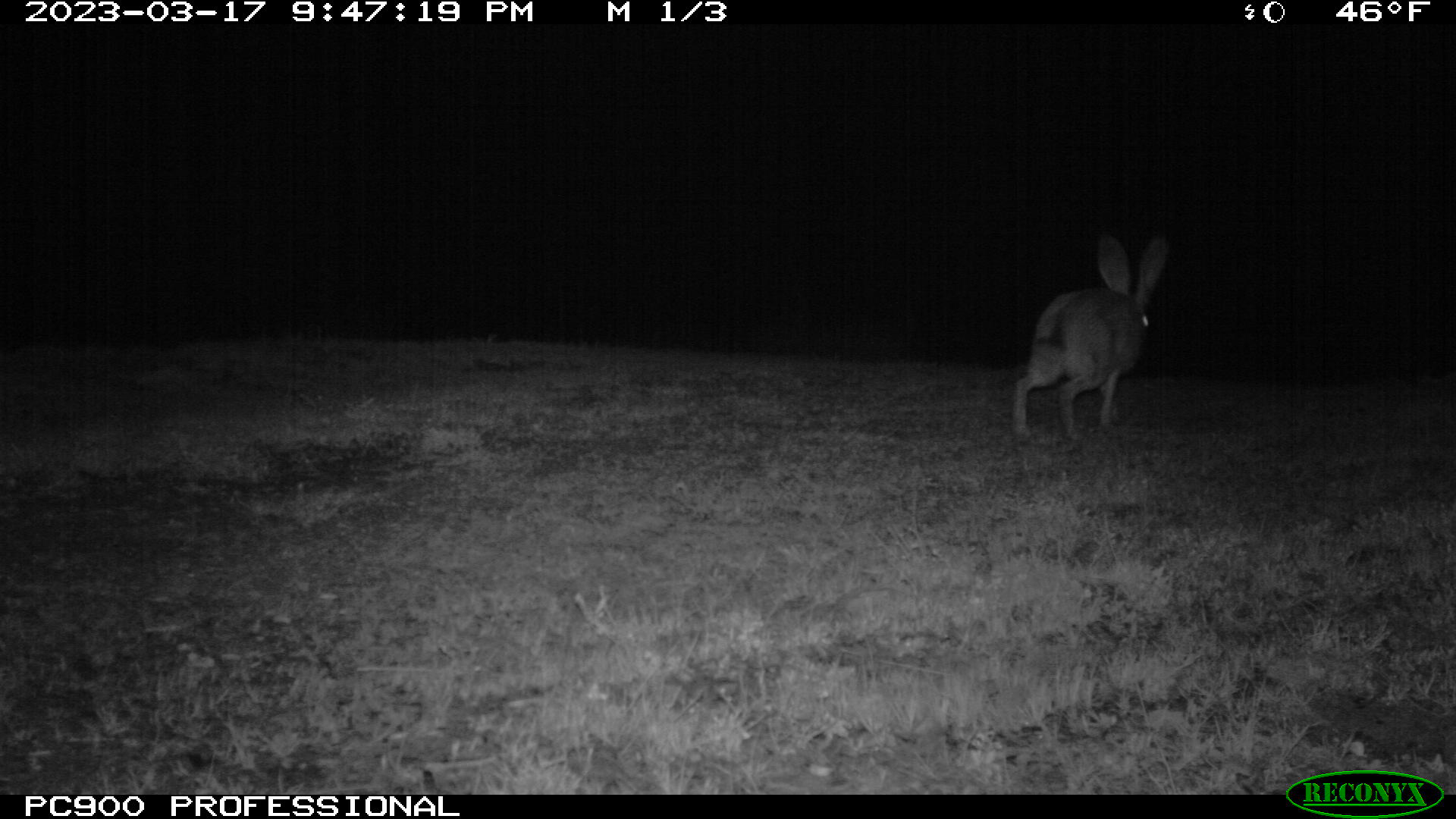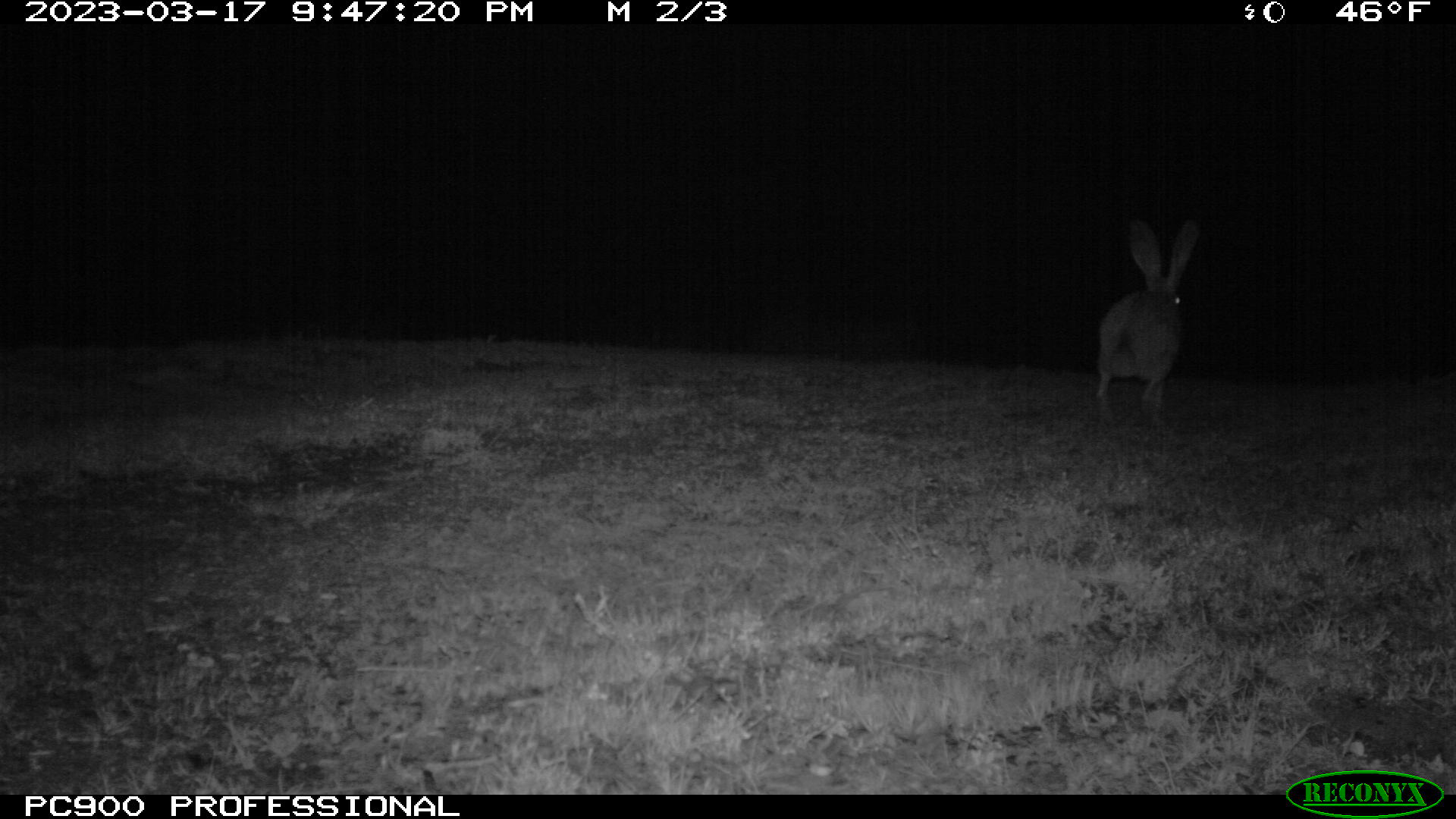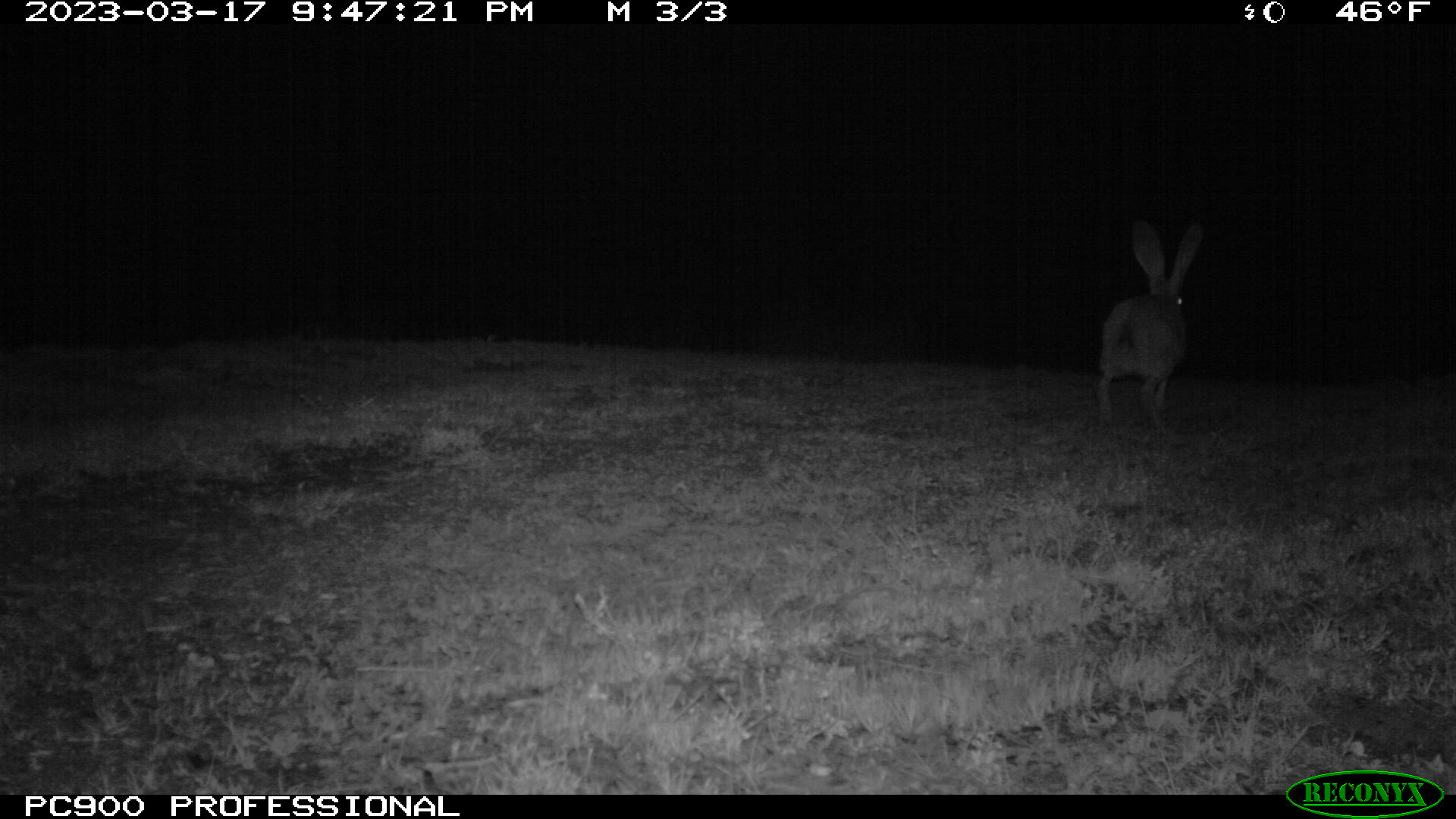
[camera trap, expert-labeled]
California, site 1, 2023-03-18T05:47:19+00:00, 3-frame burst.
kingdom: Animalia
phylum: Chordata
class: Mammalia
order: Lagomorpha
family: Leporidae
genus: Lepus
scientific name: Lepus californicus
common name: black-tailed jackrabbit